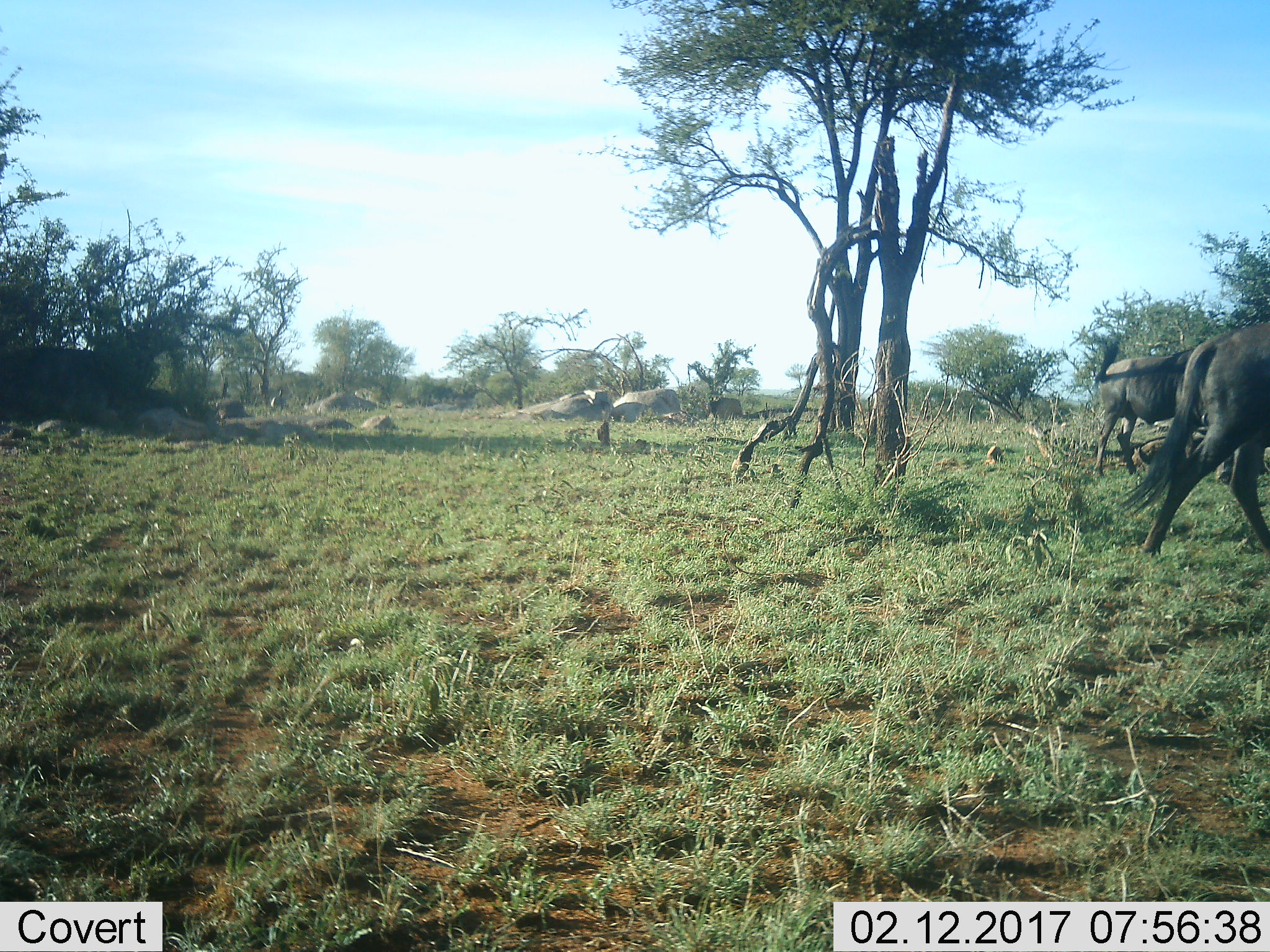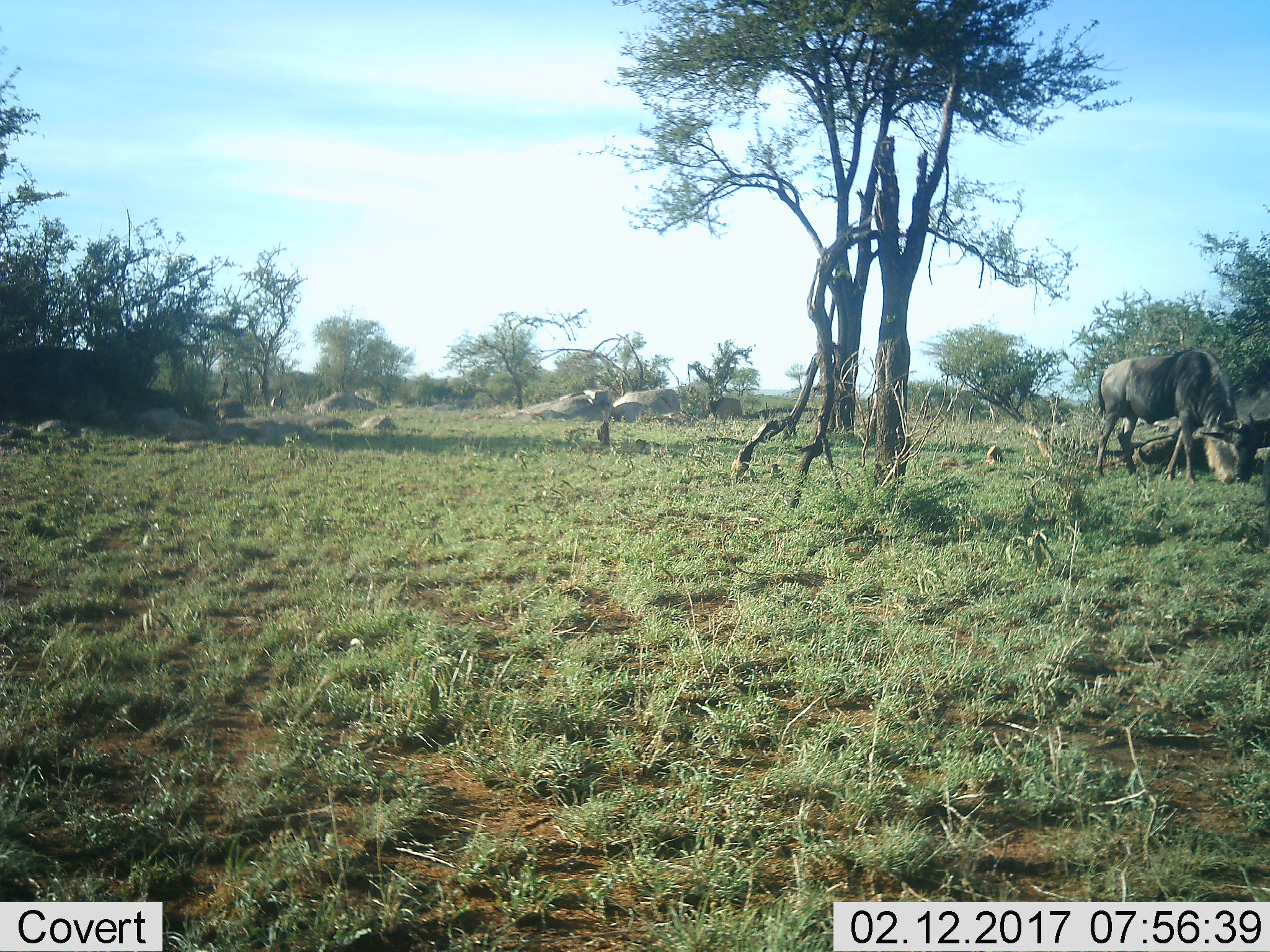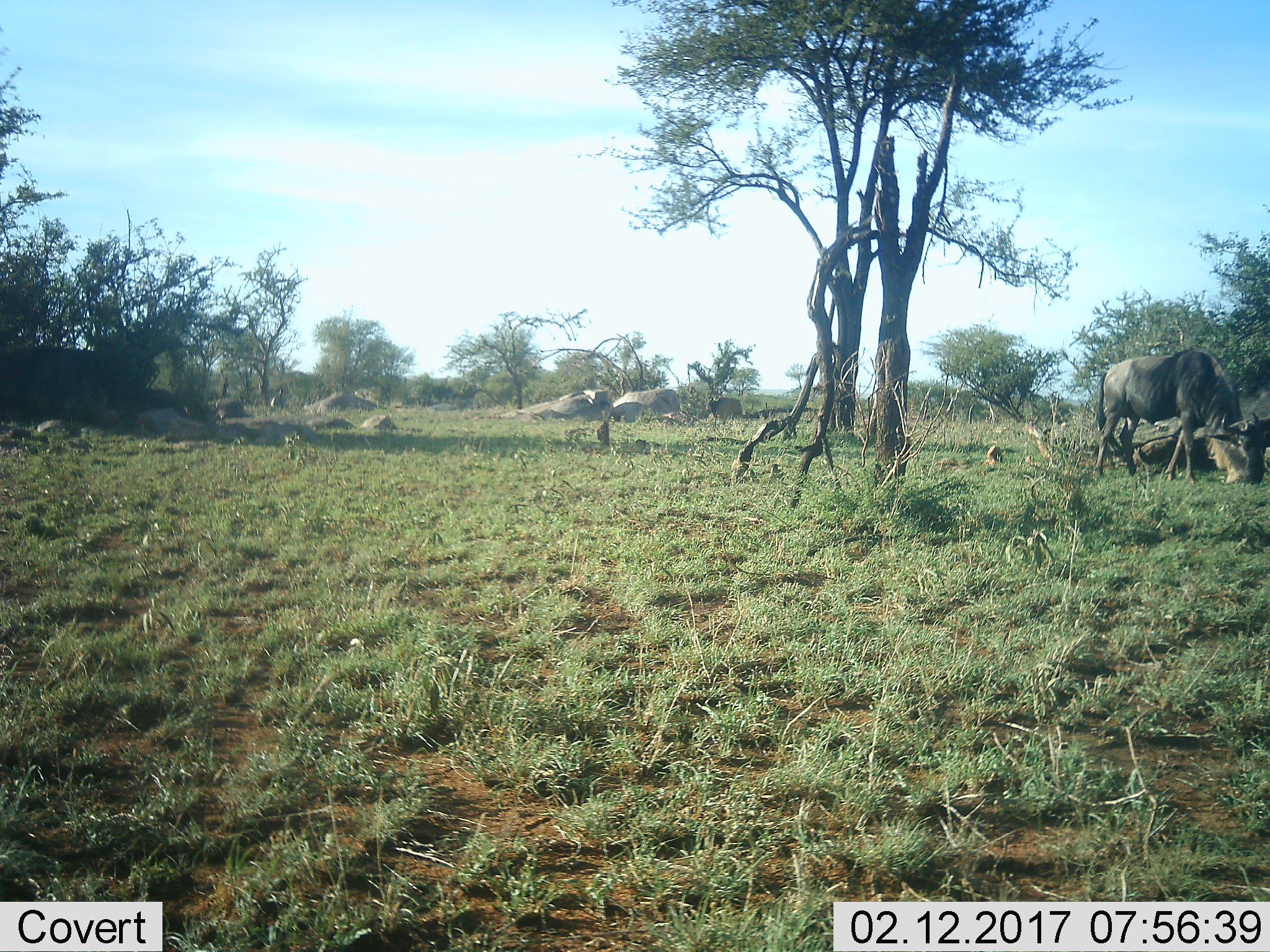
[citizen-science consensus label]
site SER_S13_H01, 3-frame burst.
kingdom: Animalia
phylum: Chordata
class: Mammalia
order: Artiodactyla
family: Bovidae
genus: Connochaetes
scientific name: Connochaetes taurinus taurinus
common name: blue wildebeest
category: wildebeestblue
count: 2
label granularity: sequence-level